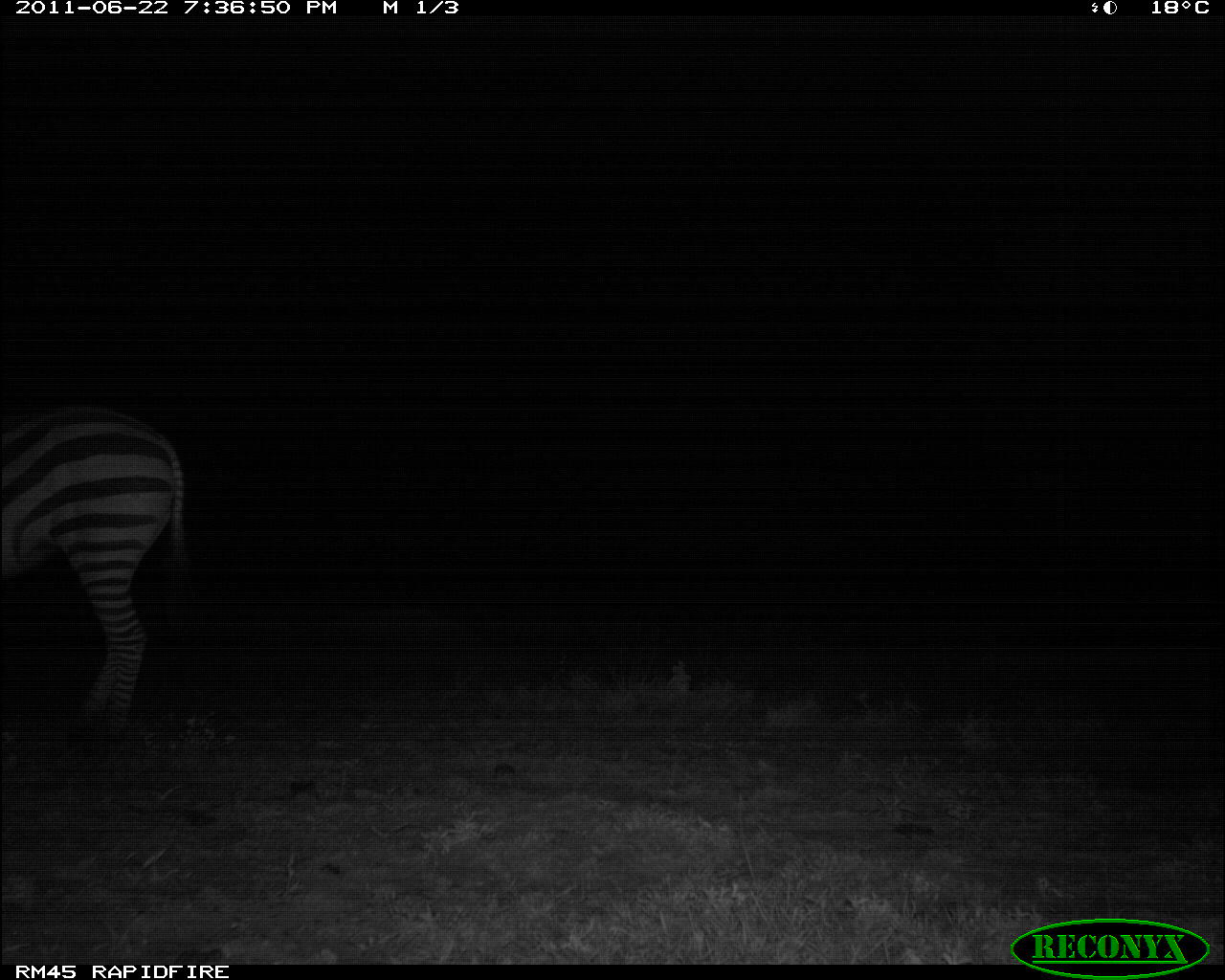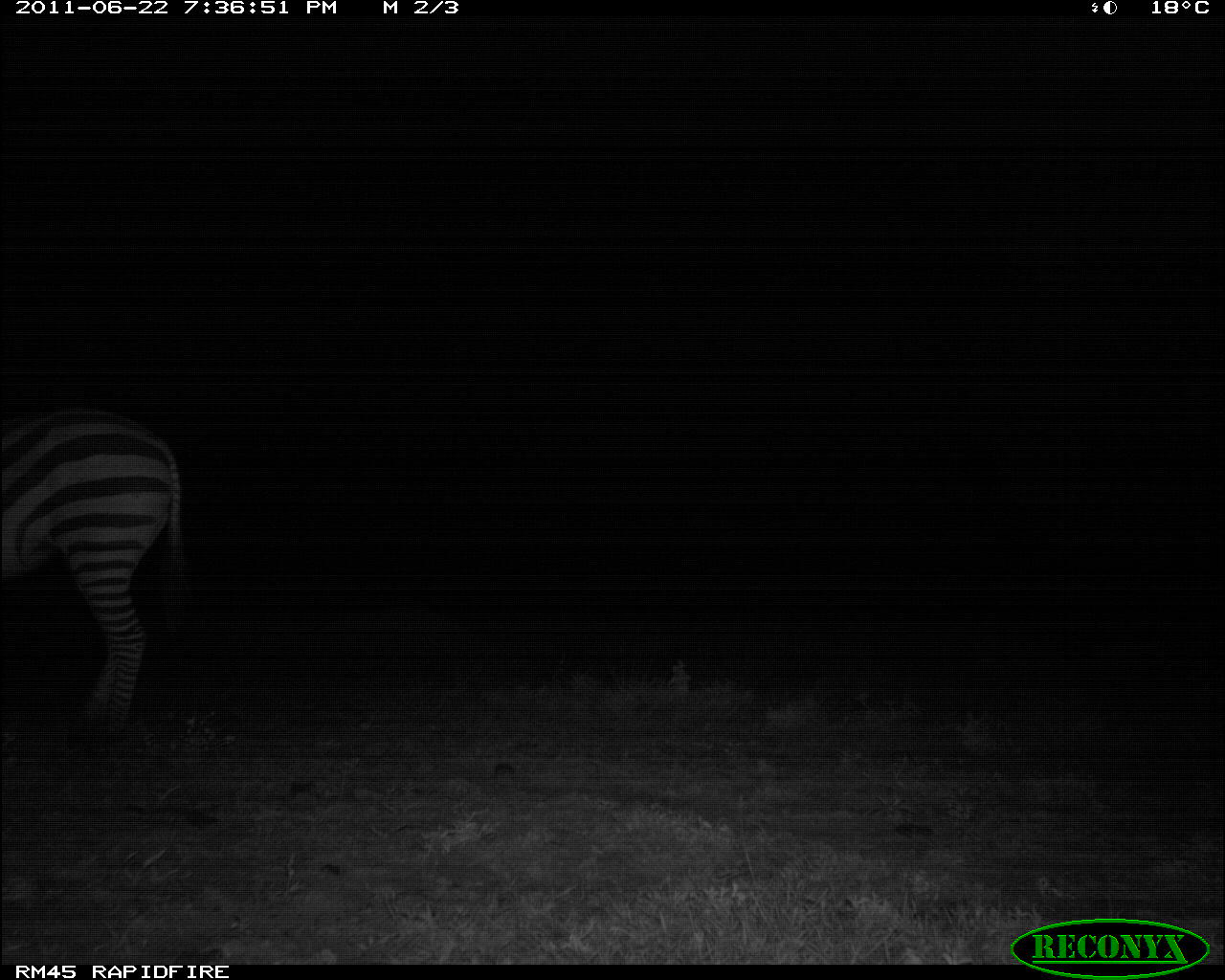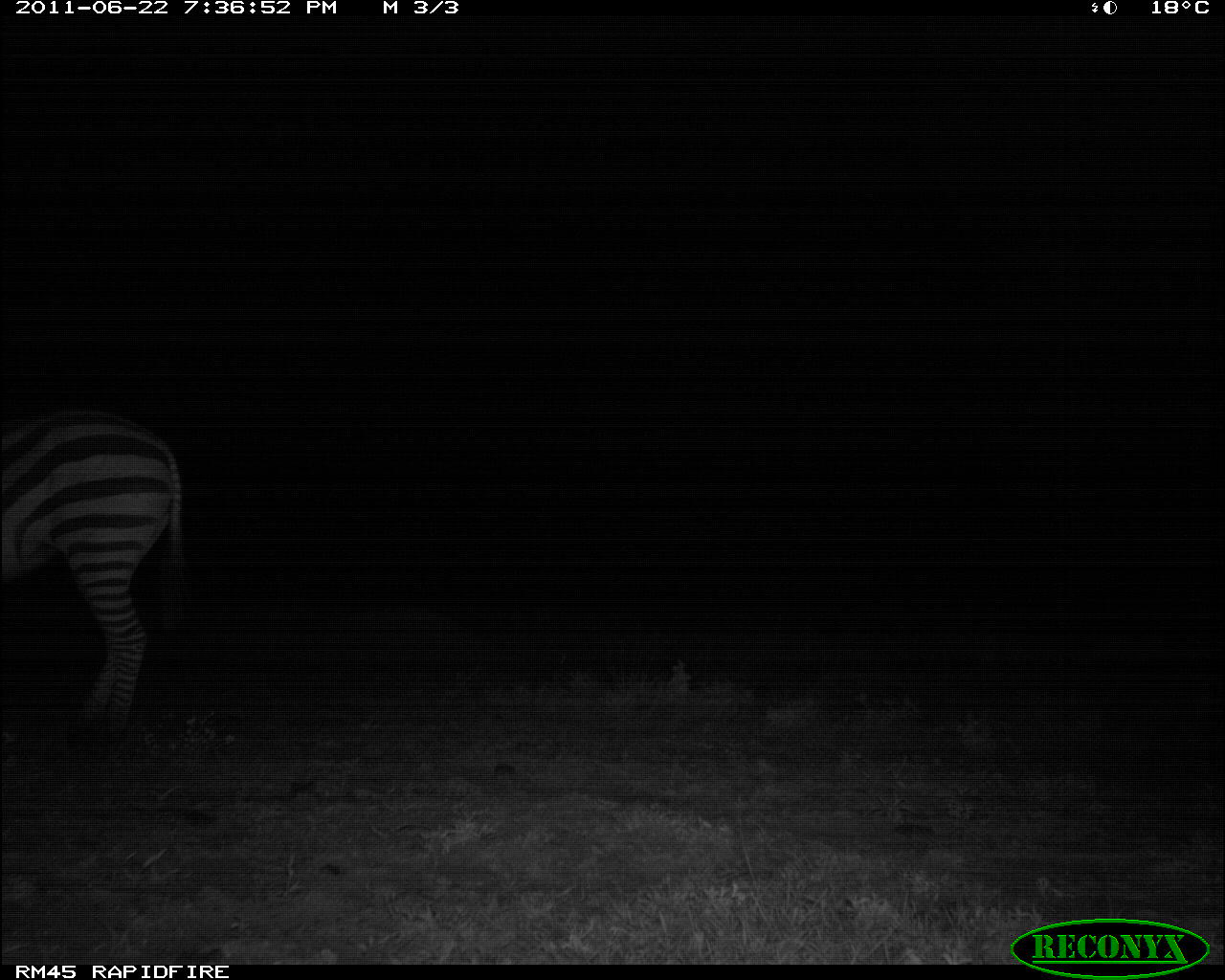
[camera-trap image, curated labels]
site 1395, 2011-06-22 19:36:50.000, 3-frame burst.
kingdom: Animalia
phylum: Chordata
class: Mammalia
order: Perissodactyla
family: Equidae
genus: Equus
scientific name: Equus quagga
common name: plains zebra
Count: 1.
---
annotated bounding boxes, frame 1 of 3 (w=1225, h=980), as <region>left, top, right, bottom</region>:
equus quagga: <region>0, 399, 188, 740</region>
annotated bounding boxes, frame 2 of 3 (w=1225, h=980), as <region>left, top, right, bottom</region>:
equus quagga: <region>0, 405, 186, 738</region>